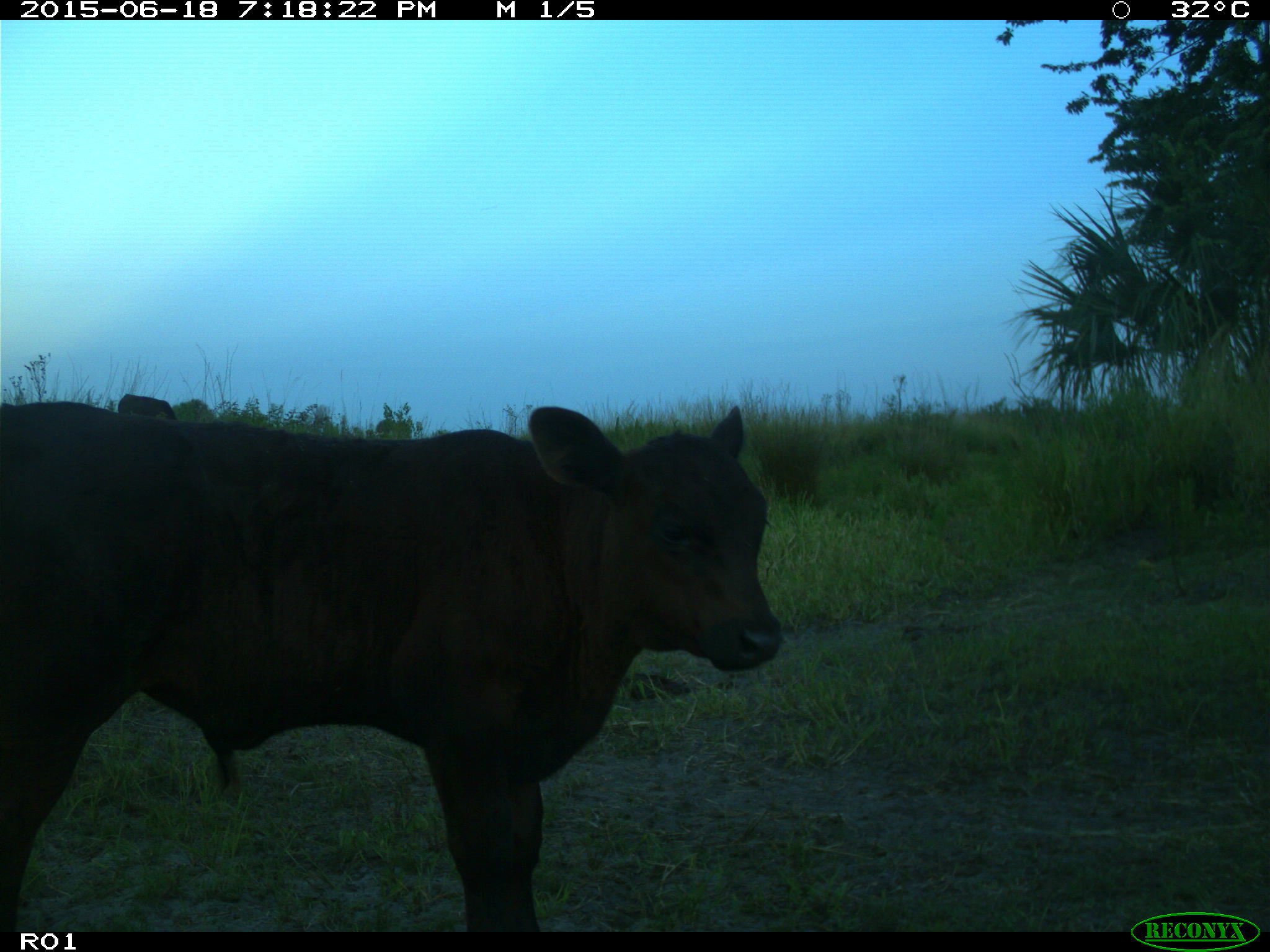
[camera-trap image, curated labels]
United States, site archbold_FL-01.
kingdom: Animalia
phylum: Chordata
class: Mammalia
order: Artiodactyla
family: Bovidae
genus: Bos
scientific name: Bos taurus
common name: domestic cow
Bos taurus (domestic cow).